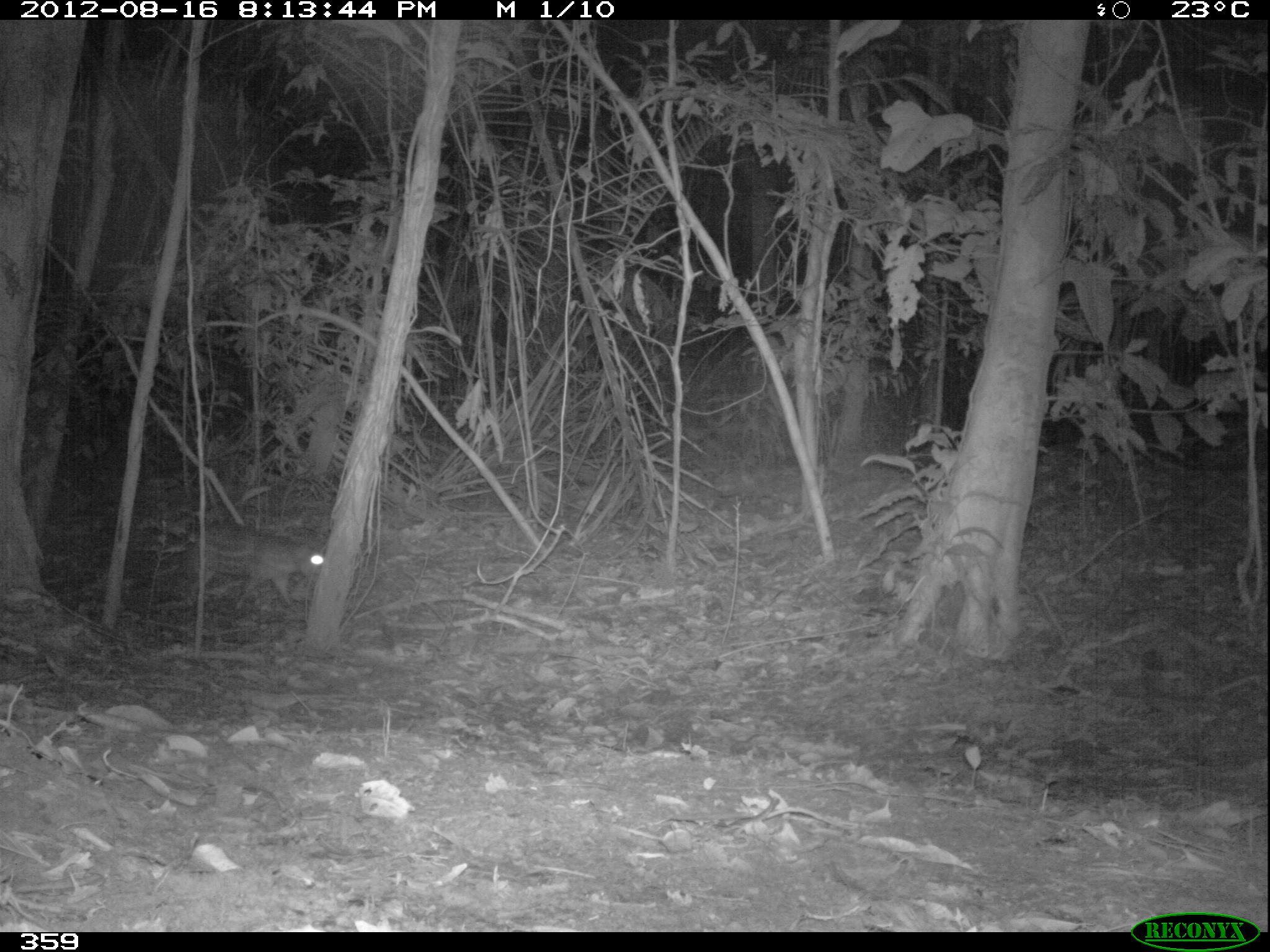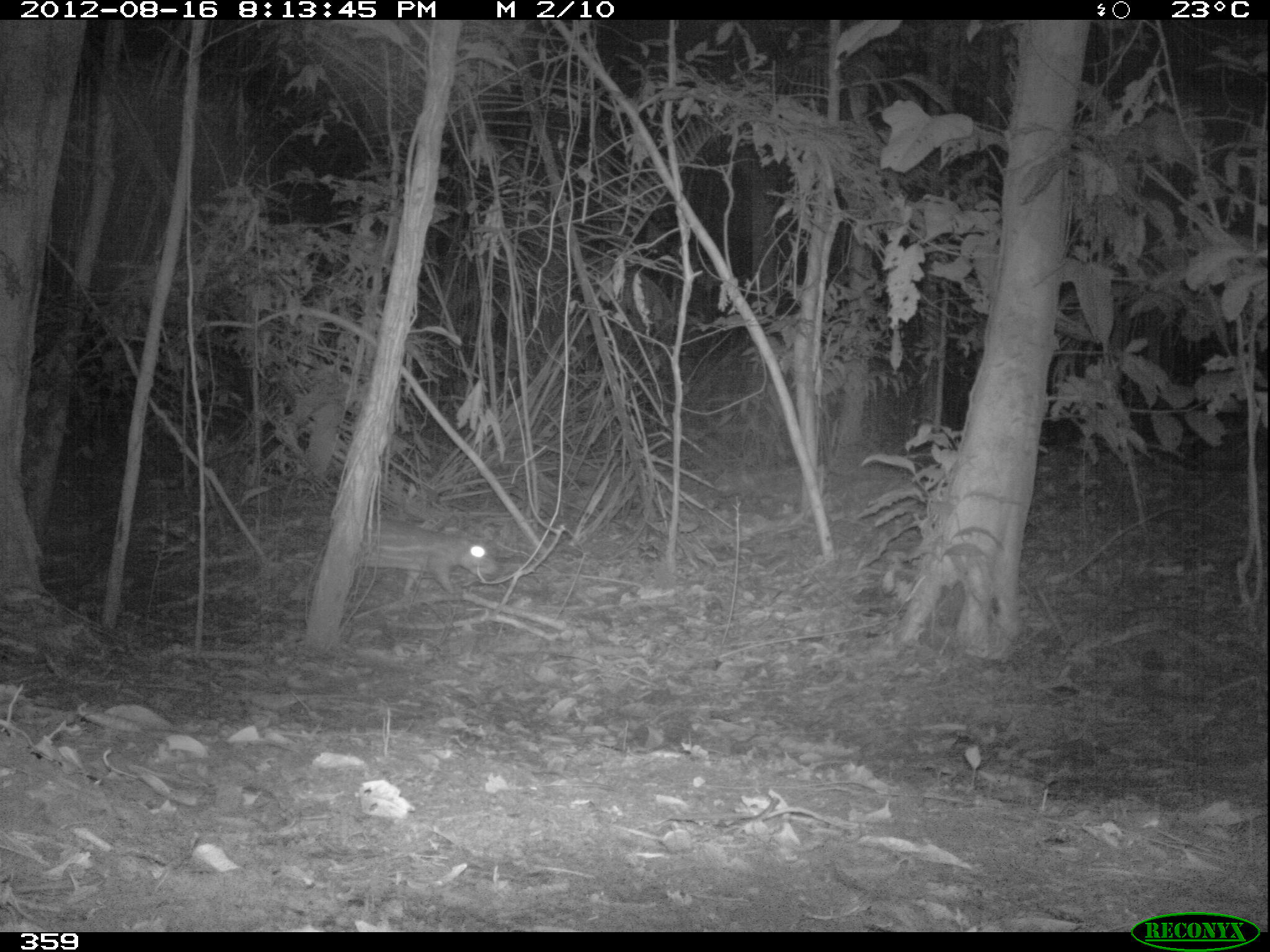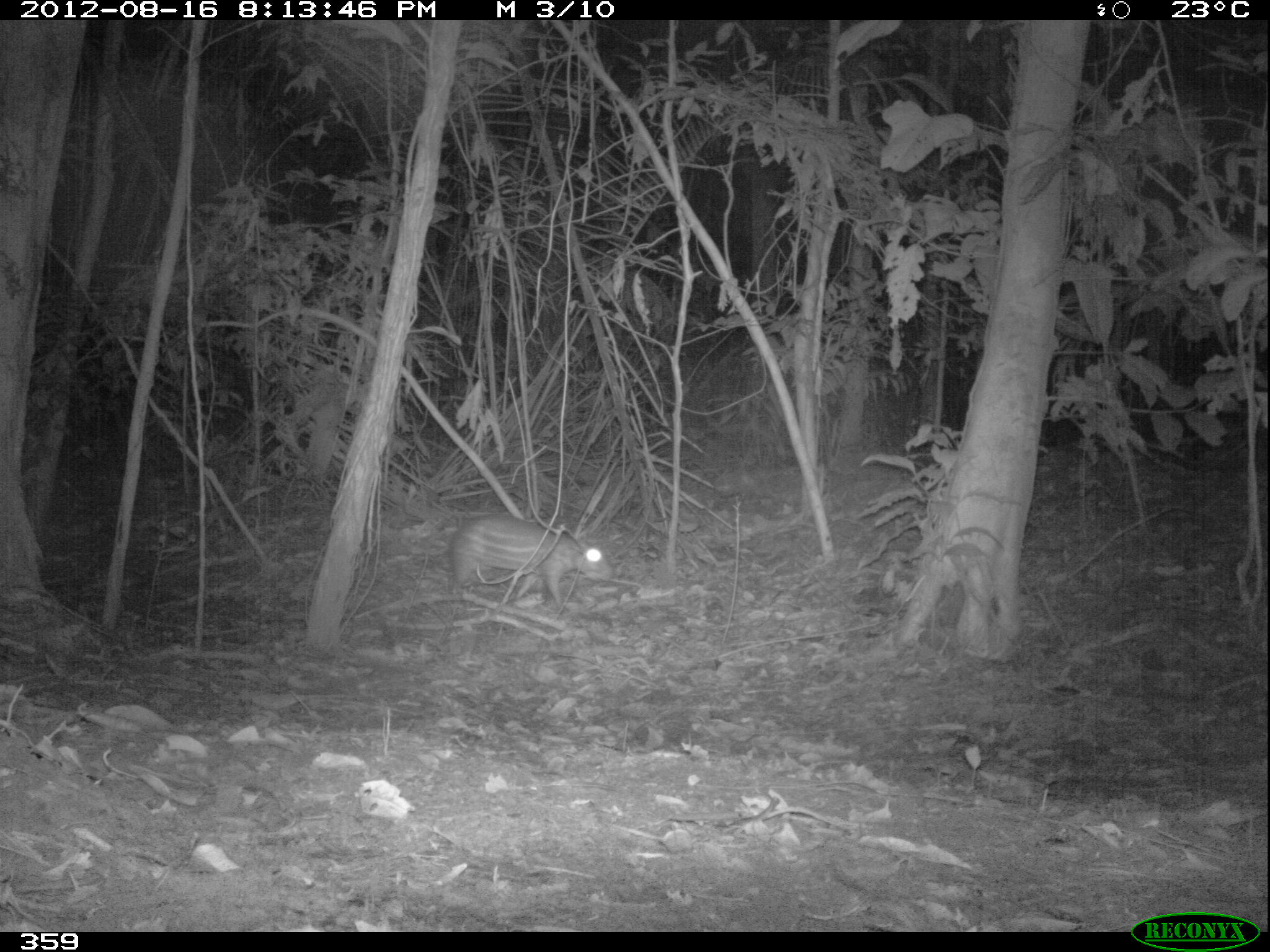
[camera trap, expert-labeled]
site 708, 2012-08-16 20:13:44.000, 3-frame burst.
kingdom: Animalia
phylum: Chordata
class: Mammalia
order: Rodentia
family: Cuniculidae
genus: Cuniculus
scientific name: Cuniculus paca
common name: spotted paca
Cuniculus paca (spotted paca).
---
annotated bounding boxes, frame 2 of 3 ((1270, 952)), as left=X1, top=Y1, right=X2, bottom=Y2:
cuniculus paca: left=357, top=515, right=497, bottom=598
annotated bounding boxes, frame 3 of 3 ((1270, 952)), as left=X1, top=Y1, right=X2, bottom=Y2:
cuniculus paca: left=447, top=512, right=615, bottom=613